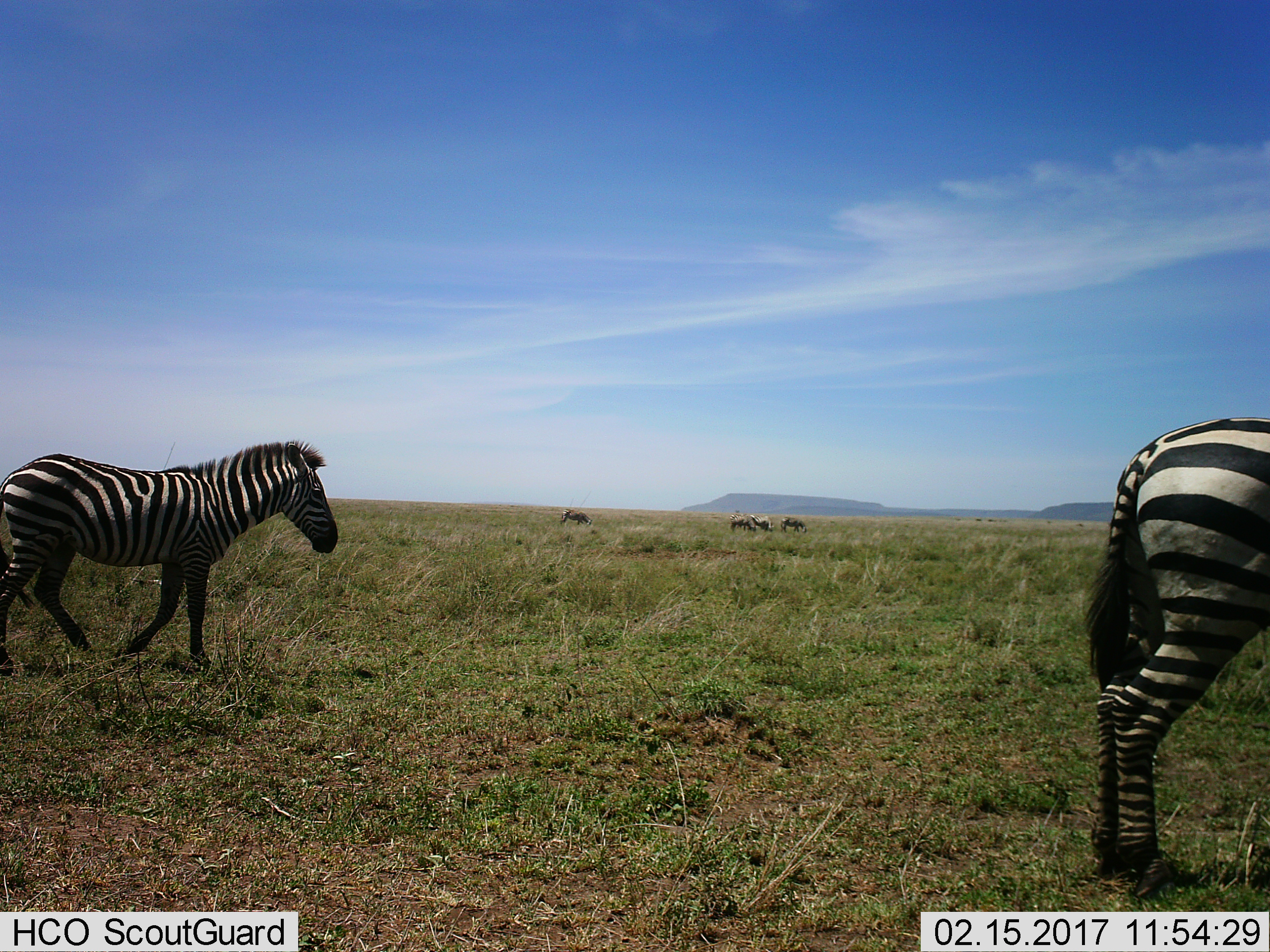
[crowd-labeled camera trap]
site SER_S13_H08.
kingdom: Animalia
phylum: Chordata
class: Mammalia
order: Perissodactyla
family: Equidae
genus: Equus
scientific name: Equus quagga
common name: plains zebra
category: zebraplains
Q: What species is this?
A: Zebraplains (plains zebra) (Equus quagga).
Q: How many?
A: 6.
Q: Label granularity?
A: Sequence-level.